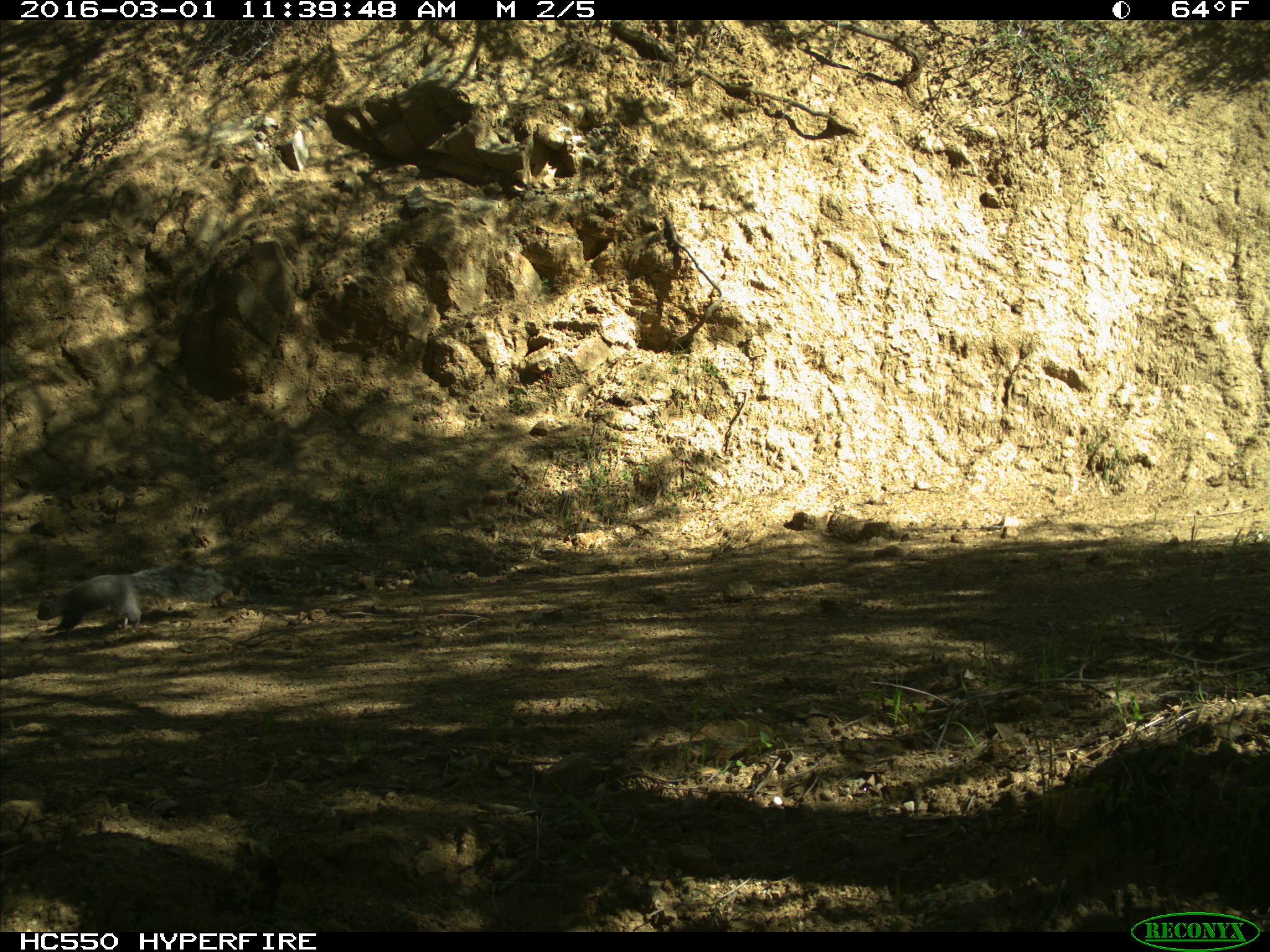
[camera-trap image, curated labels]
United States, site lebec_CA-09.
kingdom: Animalia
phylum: Chordata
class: Mammalia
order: Rodentia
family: Sciuridae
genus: Sciurus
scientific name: Sciurus carolinensis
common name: eastern gray squirrel